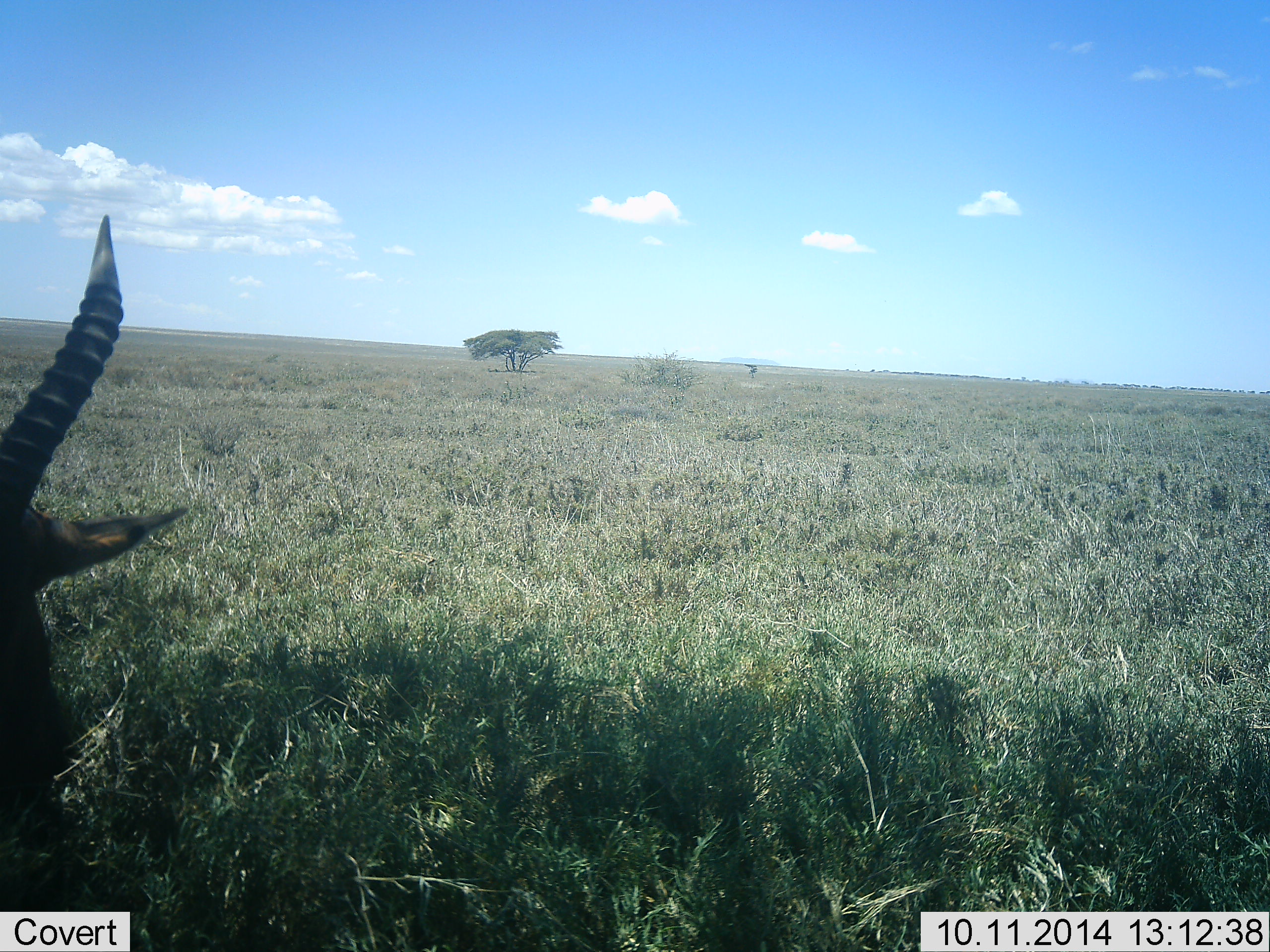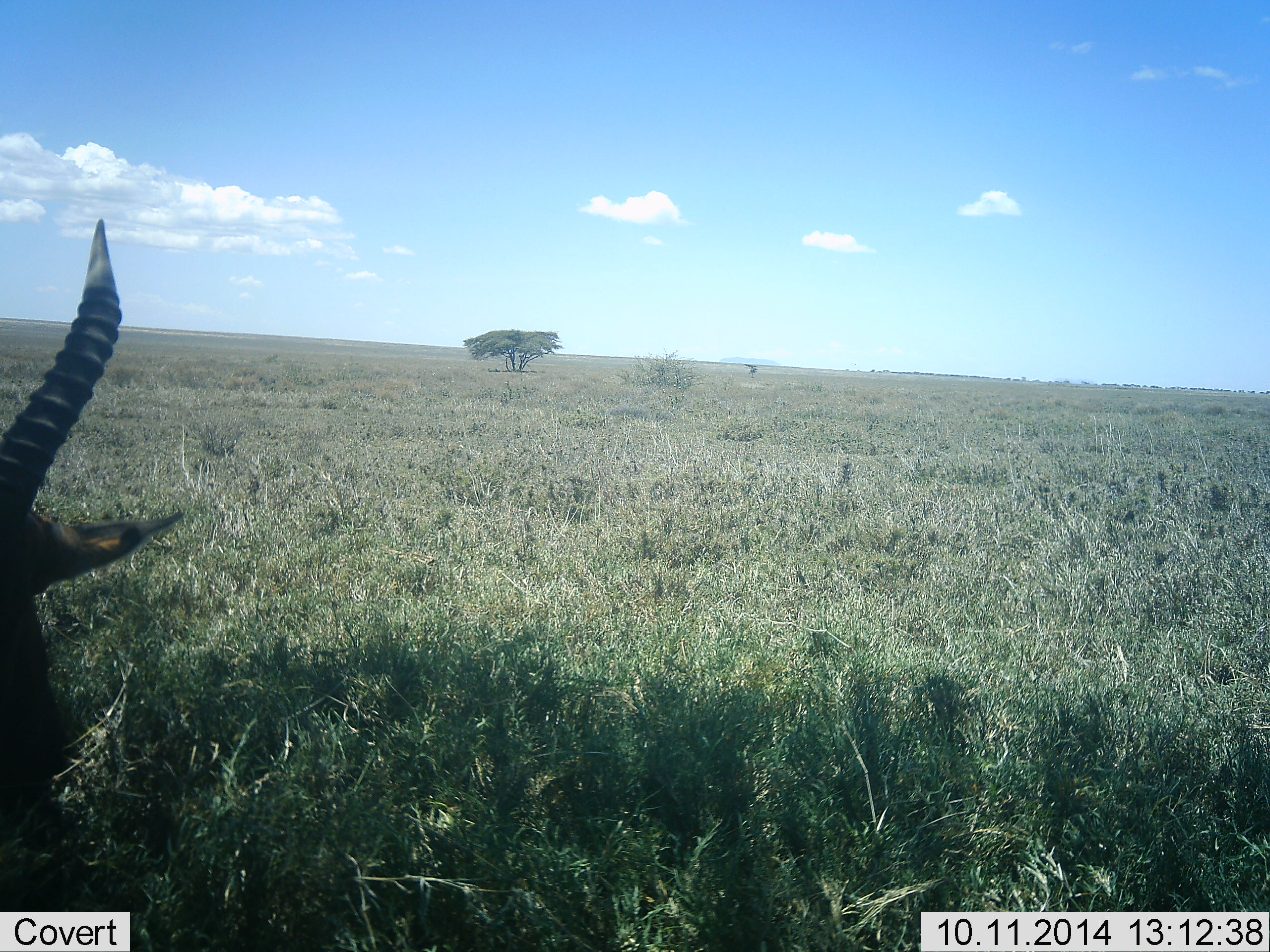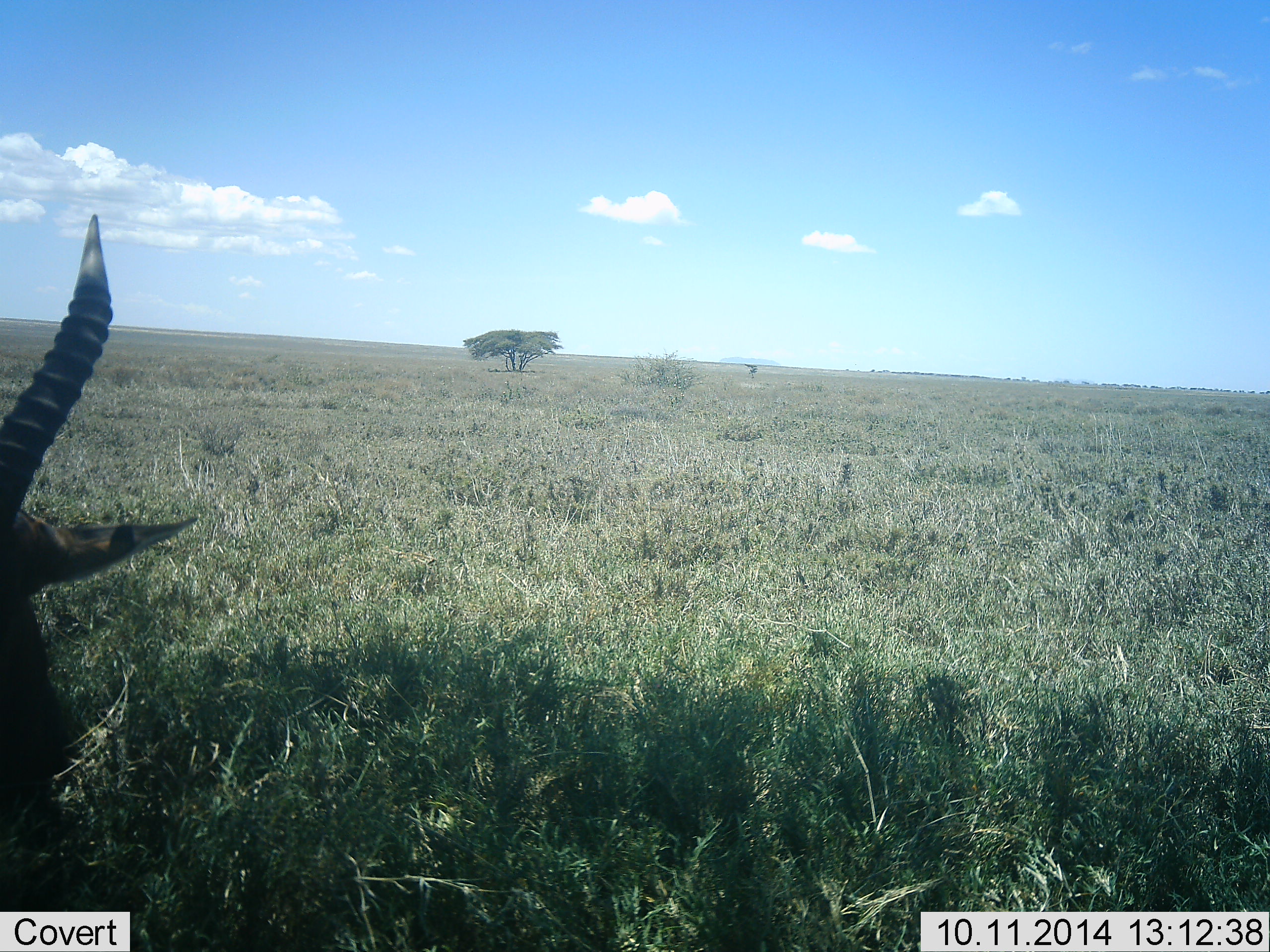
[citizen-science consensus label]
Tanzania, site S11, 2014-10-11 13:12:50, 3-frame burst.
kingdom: Animalia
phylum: Chordata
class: Mammalia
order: Artiodactyla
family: Bovidae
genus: Eudorcas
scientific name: Eudorcas thomsonii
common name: thomson's gazelle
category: gazellethomsons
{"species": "gazellethomsons (thomson's gazelle) (Eudorcas thomsonii)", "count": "1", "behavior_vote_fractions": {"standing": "44%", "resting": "44%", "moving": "0%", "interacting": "0%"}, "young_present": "0%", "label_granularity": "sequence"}